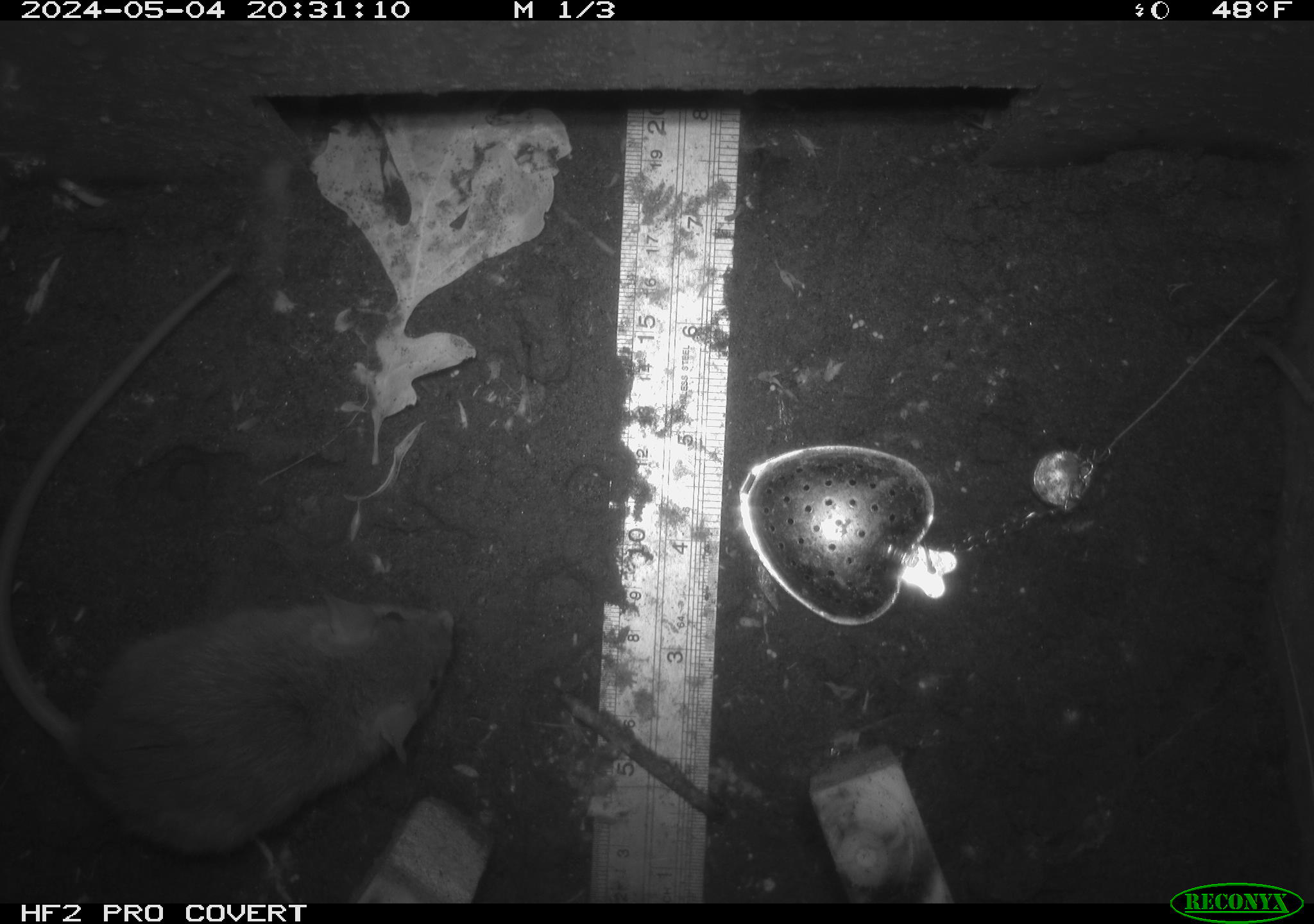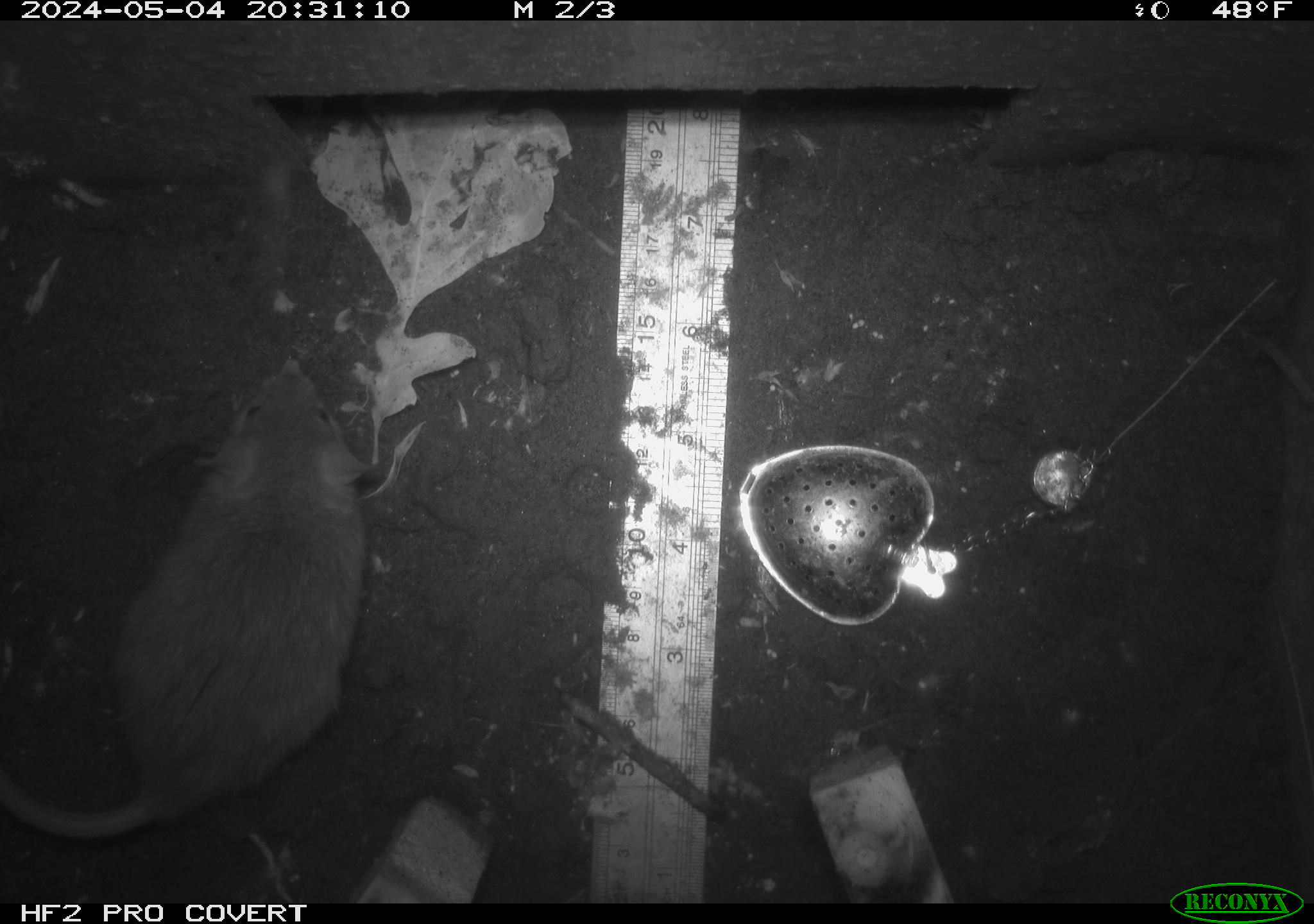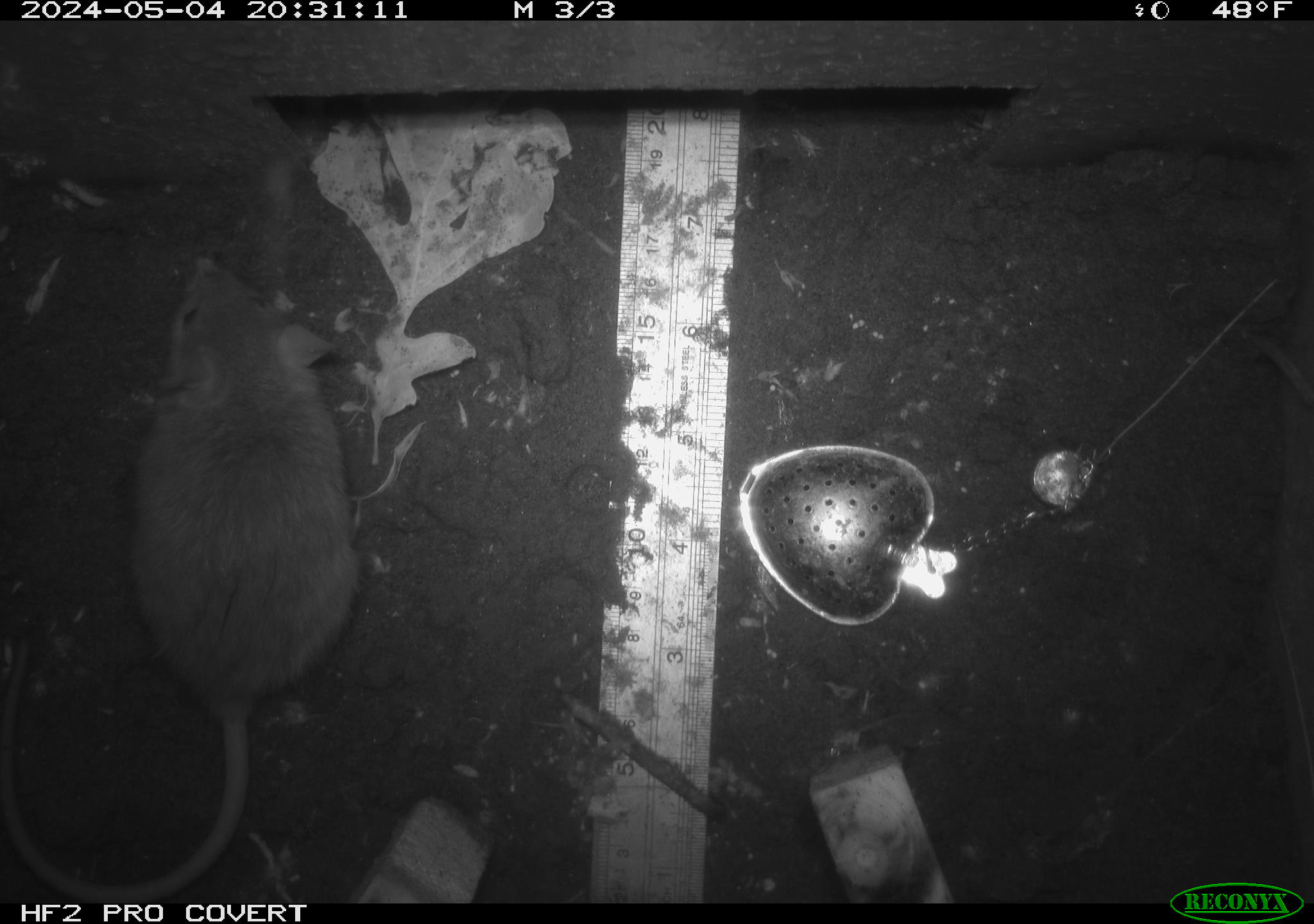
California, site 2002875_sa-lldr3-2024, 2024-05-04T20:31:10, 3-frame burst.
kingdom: Animalia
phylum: Chordata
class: Mammalia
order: Rodentia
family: Muridae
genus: Rattus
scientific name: Rattus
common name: rat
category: rattus species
Rattus species (rat) (Rattus).